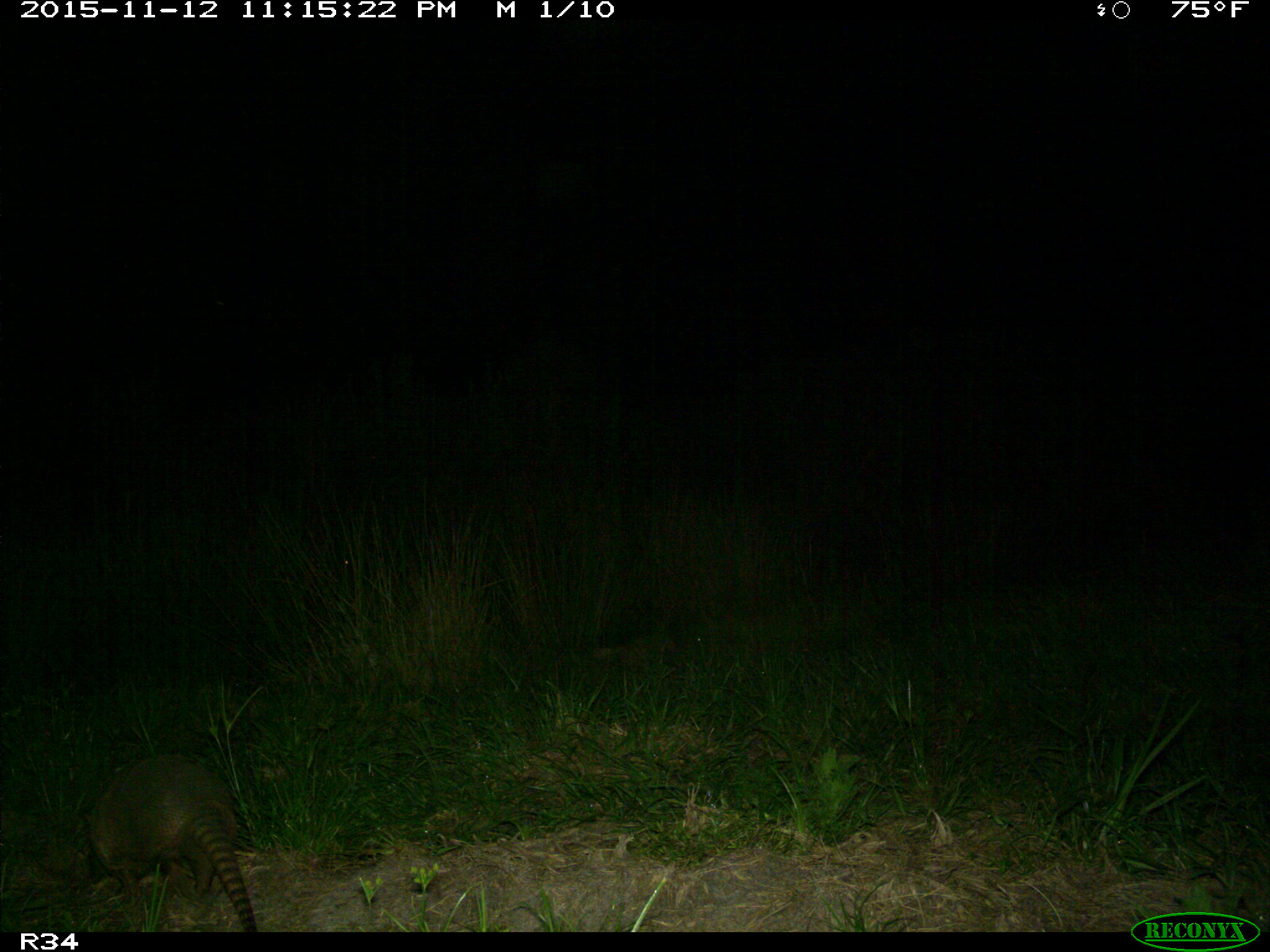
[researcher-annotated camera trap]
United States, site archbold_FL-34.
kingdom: Animalia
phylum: Chordata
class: Mammalia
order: Cingulata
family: Dasypodidae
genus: Dasypus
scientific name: Dasypus novemcinctus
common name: nine-banded armadillo